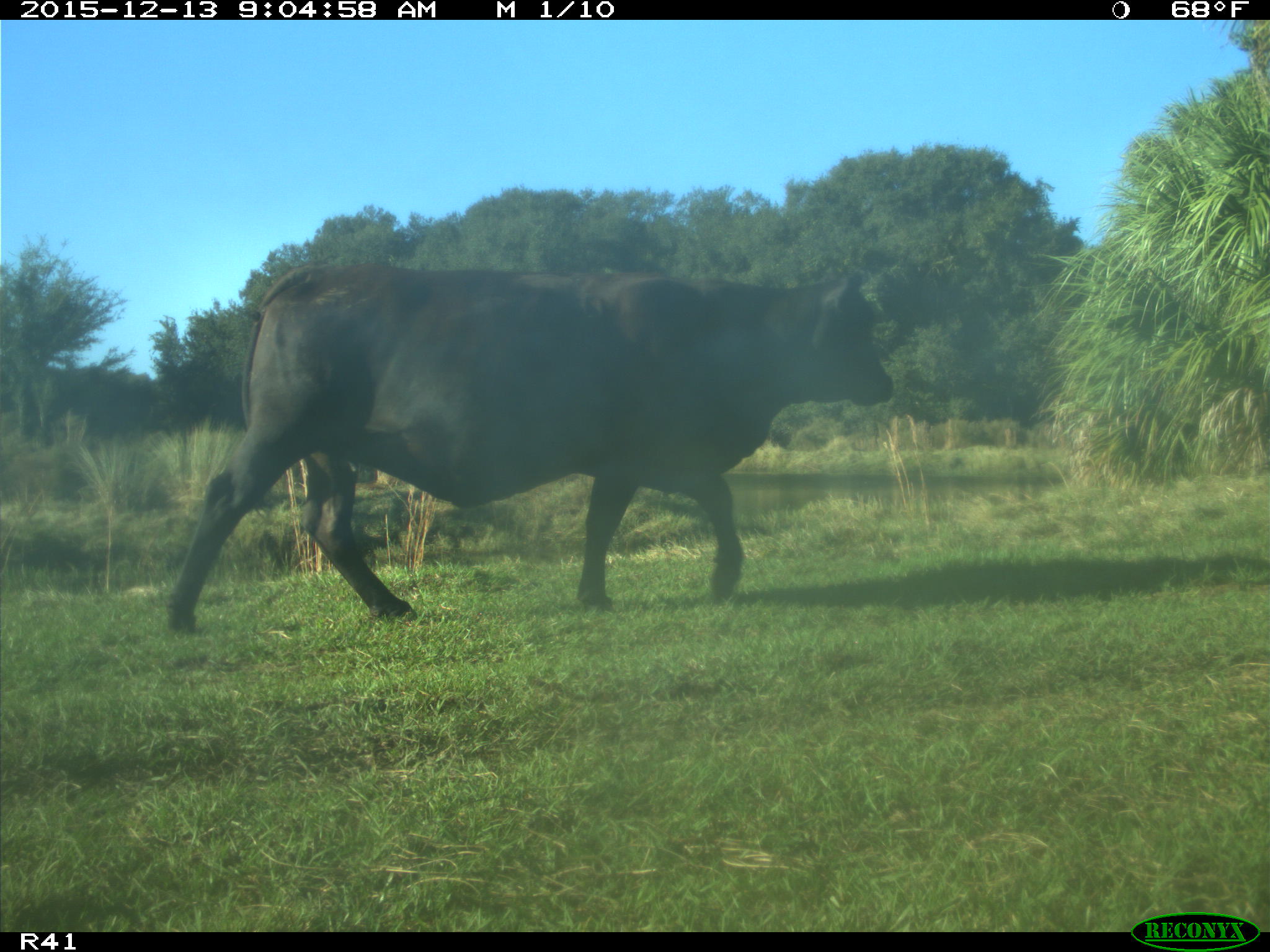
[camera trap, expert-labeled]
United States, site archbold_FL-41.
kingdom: Animalia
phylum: Chordata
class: Mammalia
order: Artiodactyla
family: Bovidae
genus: Bos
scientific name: Bos taurus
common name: domestic cow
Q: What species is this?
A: Bos taurus (domestic cow).